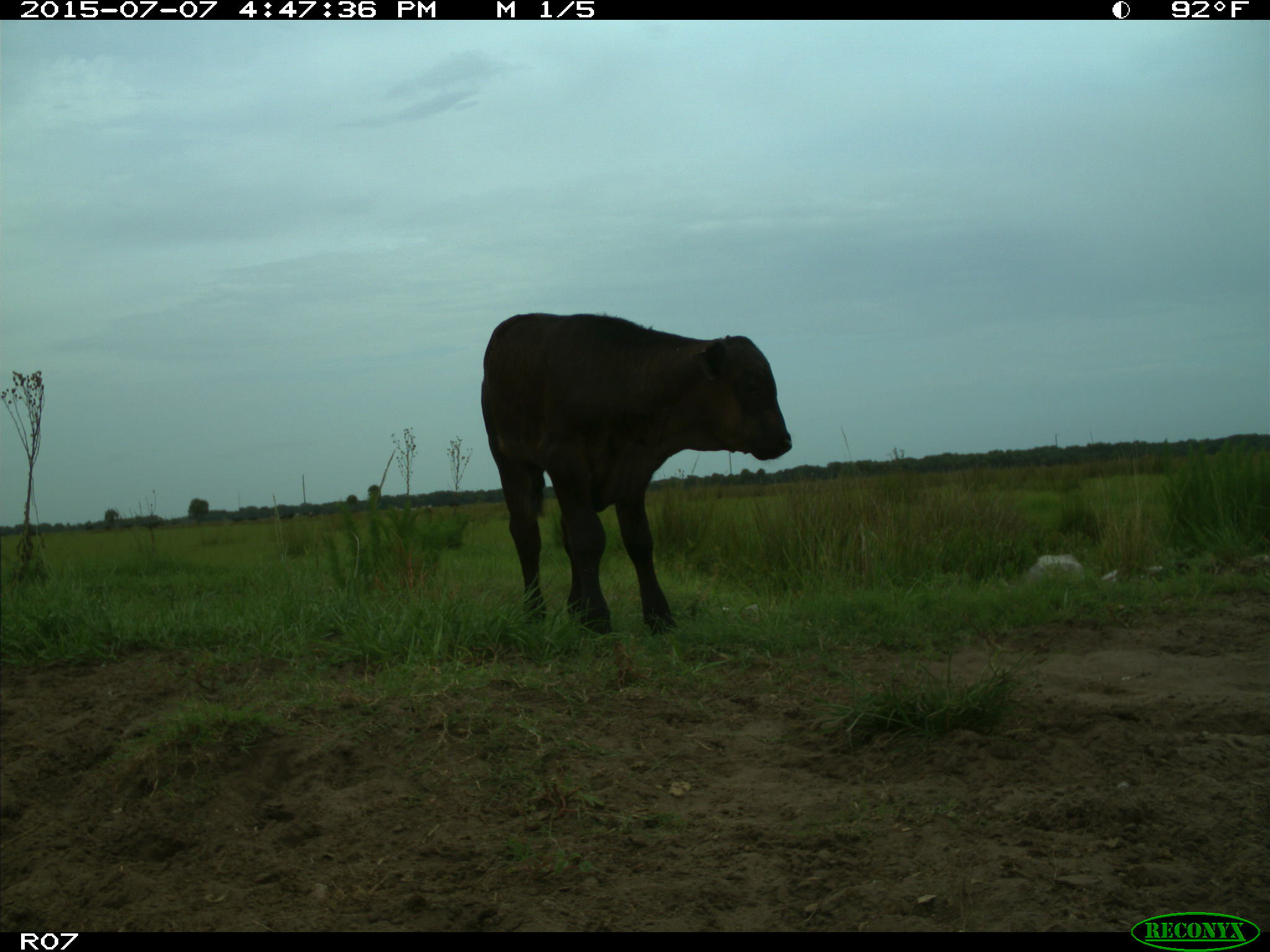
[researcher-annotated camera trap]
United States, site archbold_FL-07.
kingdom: Animalia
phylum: Chordata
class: Mammalia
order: Artiodactyla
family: Bovidae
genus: Bos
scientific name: Bos taurus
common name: domestic cow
Bos taurus (domestic cow).